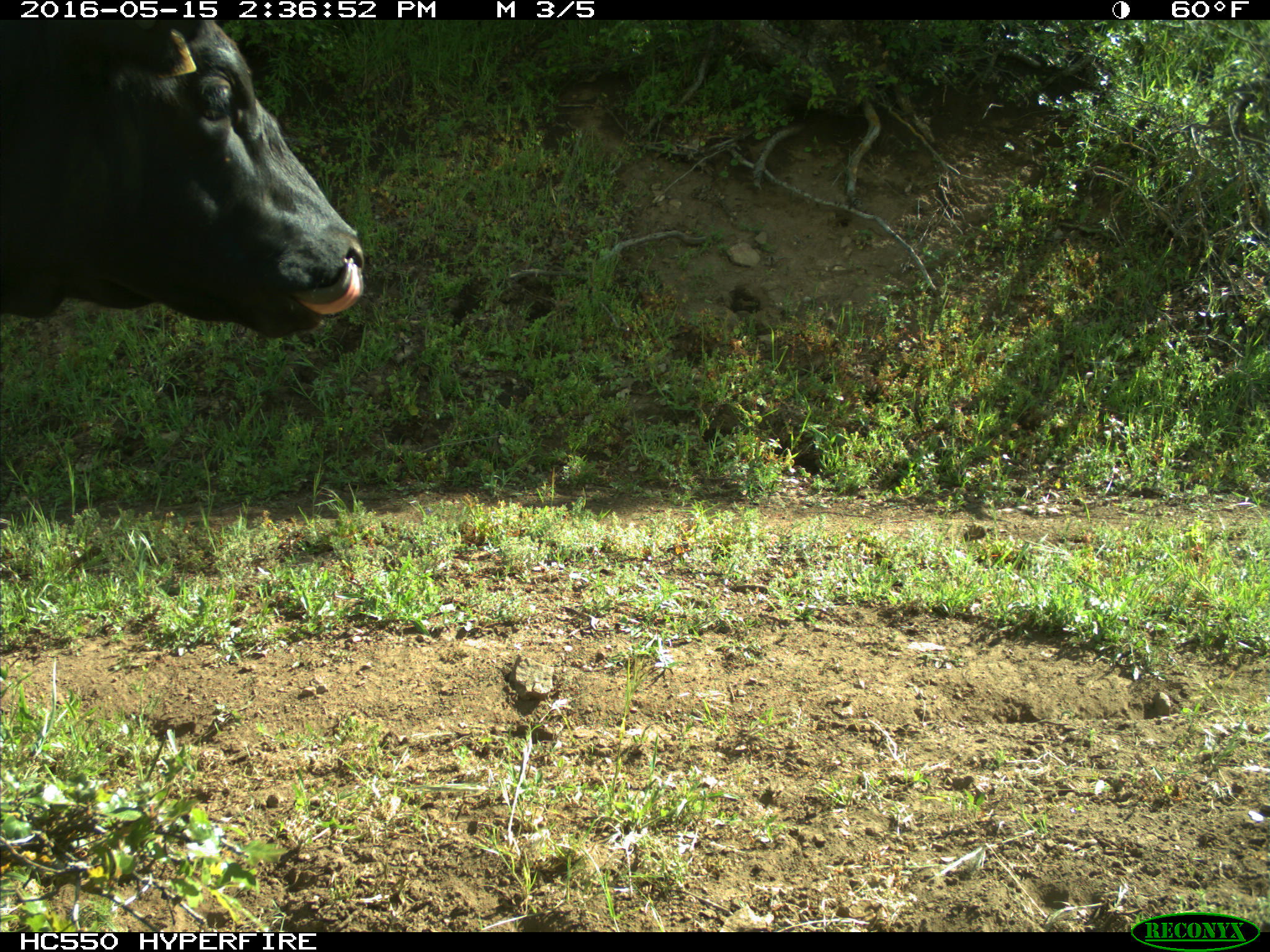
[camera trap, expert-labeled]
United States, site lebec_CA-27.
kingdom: Animalia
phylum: Chordata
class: Mammalia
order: Artiodactyla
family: Bovidae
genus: Bos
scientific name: Bos taurus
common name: domestic cow